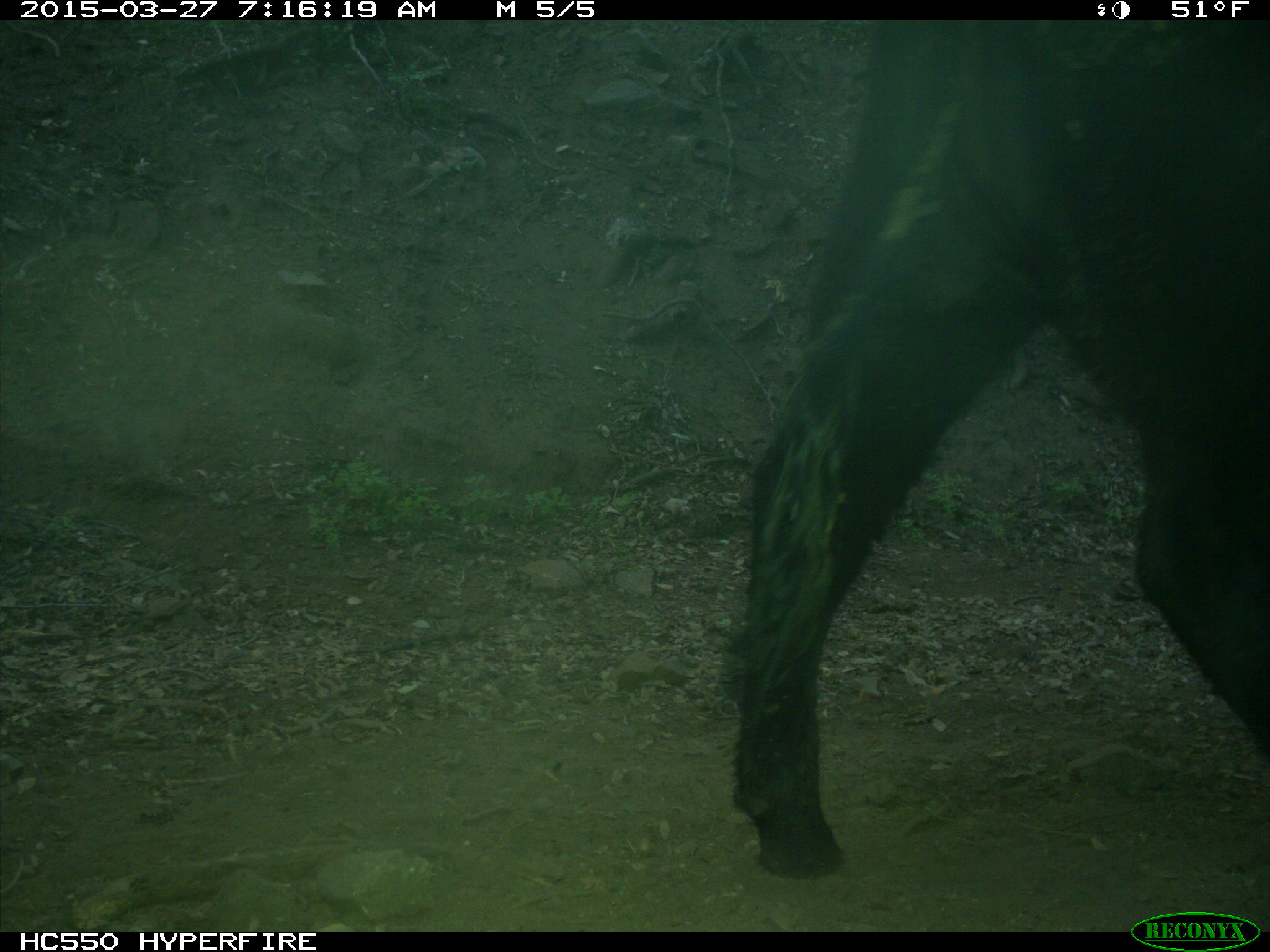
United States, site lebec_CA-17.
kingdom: Animalia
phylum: Chordata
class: Mammalia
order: Artiodactyla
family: Bovidae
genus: Bos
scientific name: Bos taurus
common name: domestic cow